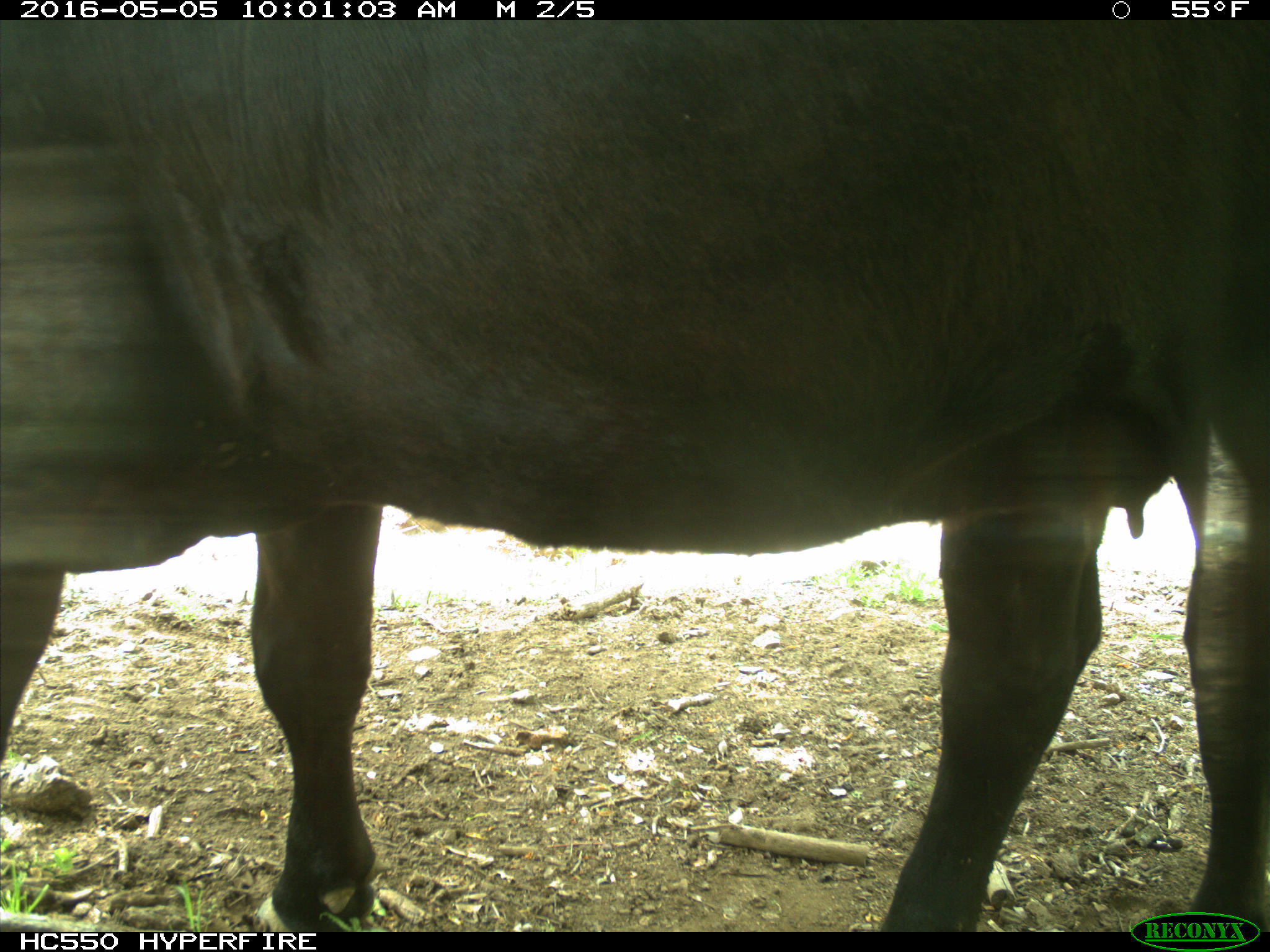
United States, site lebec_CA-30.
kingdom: Animalia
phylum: Chordata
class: Mammalia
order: Artiodactyla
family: Bovidae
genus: Bos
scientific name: Bos taurus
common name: domestic cow